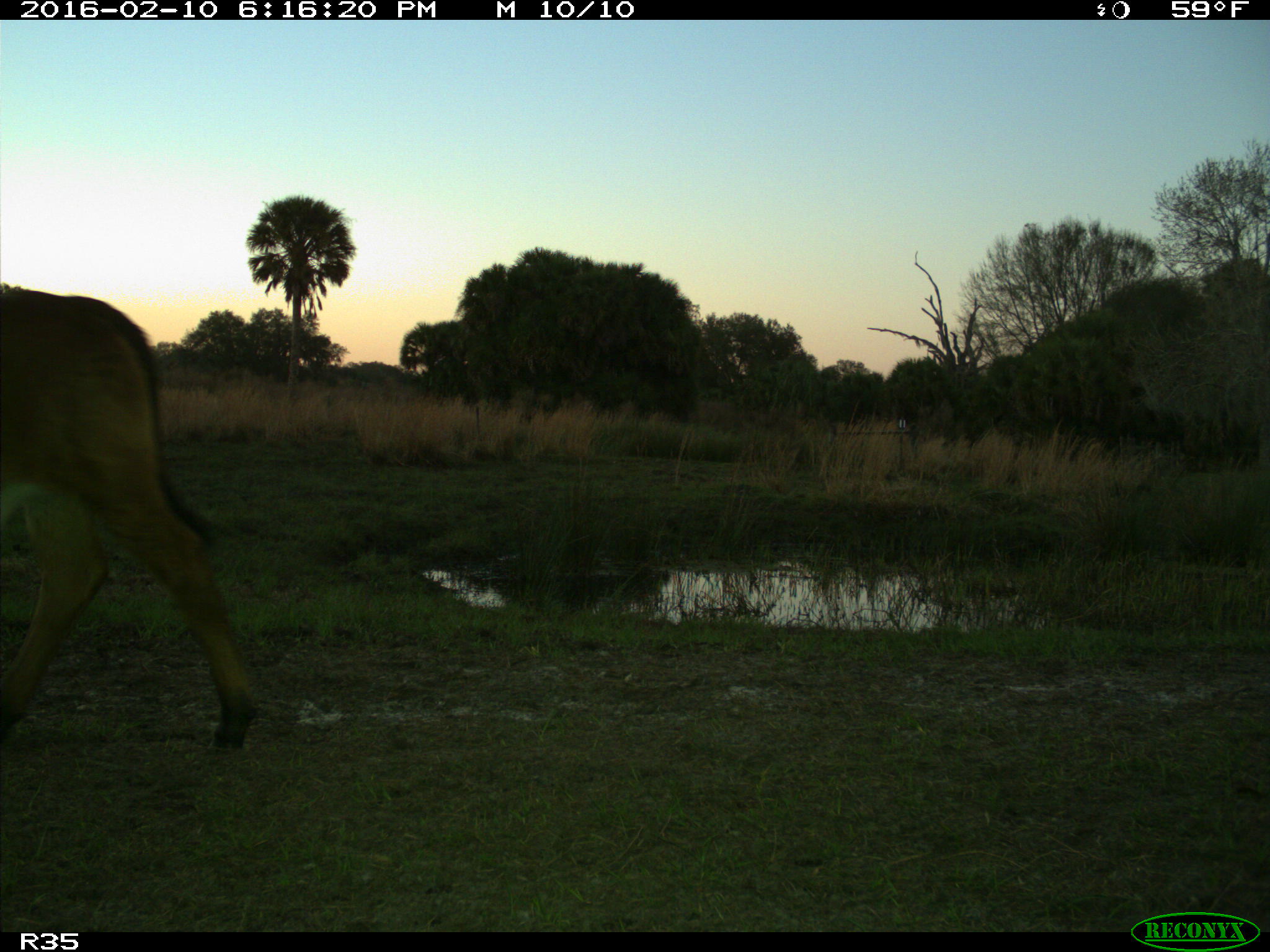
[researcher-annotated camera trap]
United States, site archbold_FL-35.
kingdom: Animalia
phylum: Chordata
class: Mammalia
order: Artiodactyla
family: Bovidae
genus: Bos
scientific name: Bos taurus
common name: domestic cow